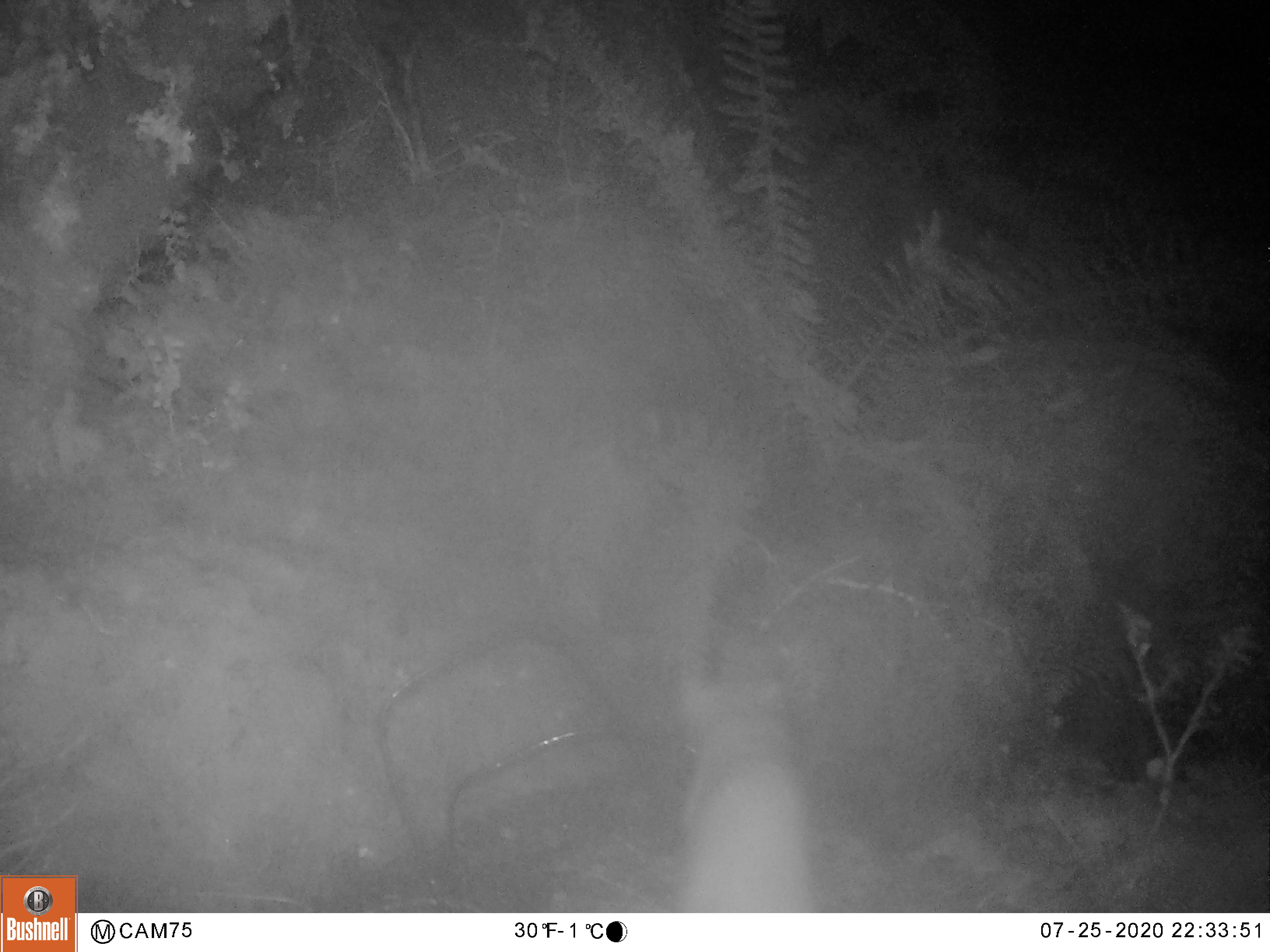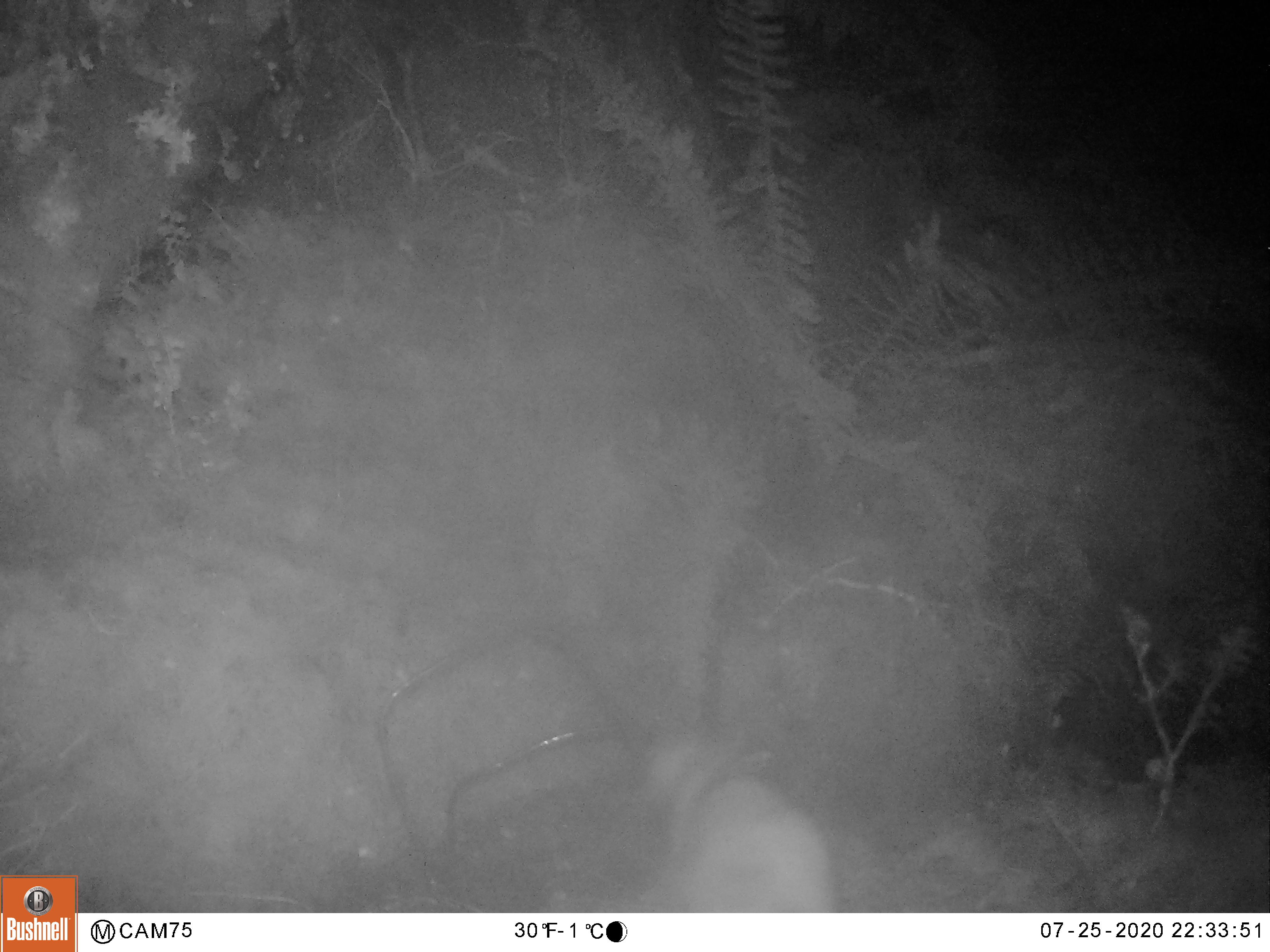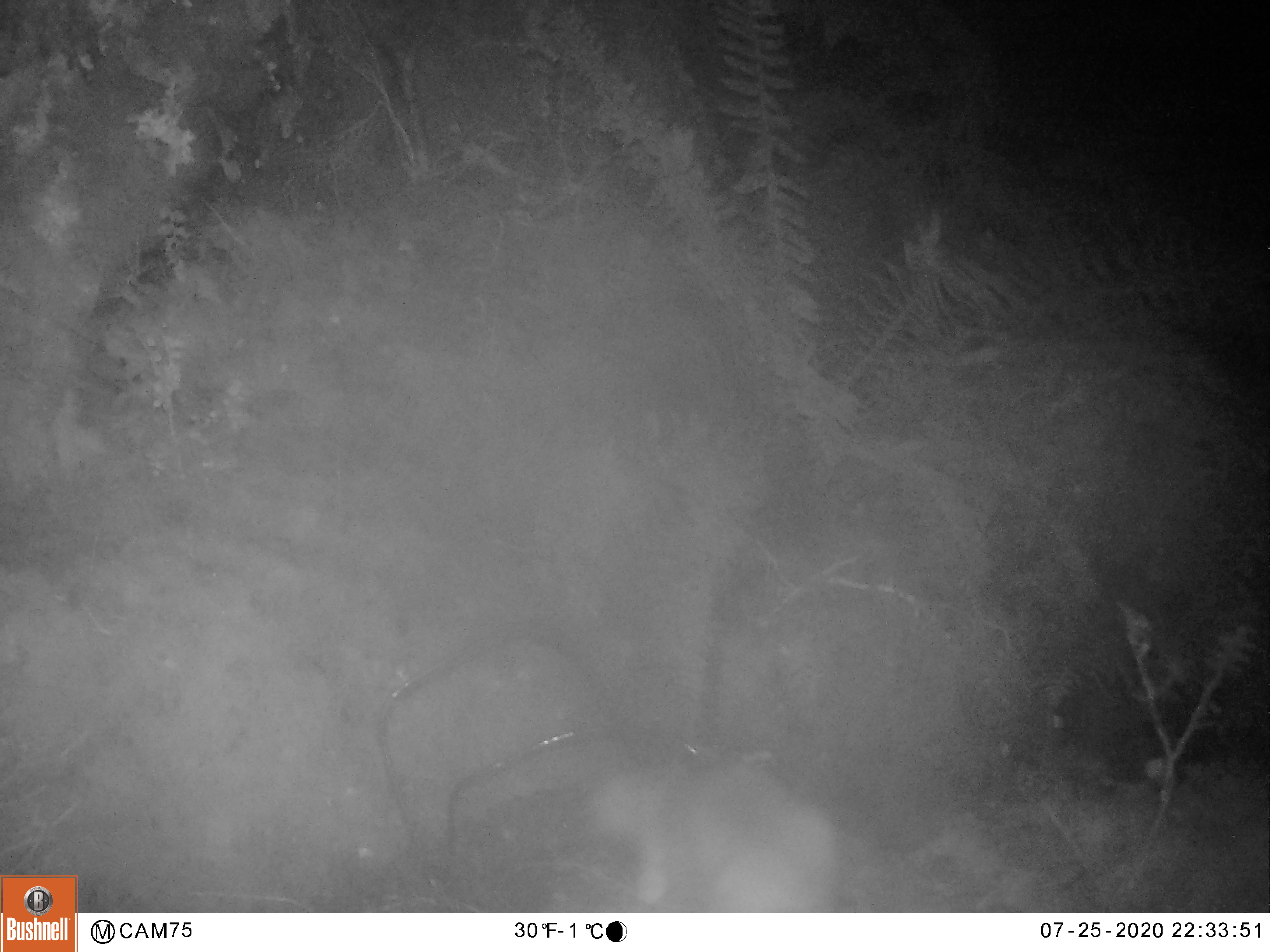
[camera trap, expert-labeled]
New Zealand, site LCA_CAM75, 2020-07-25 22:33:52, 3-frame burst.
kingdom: Animalia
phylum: Chordata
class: Mammalia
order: Carnivora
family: Mustelidae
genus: Mustela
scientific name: Mustela erminea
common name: stoat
Stoat (Mustela erminea).